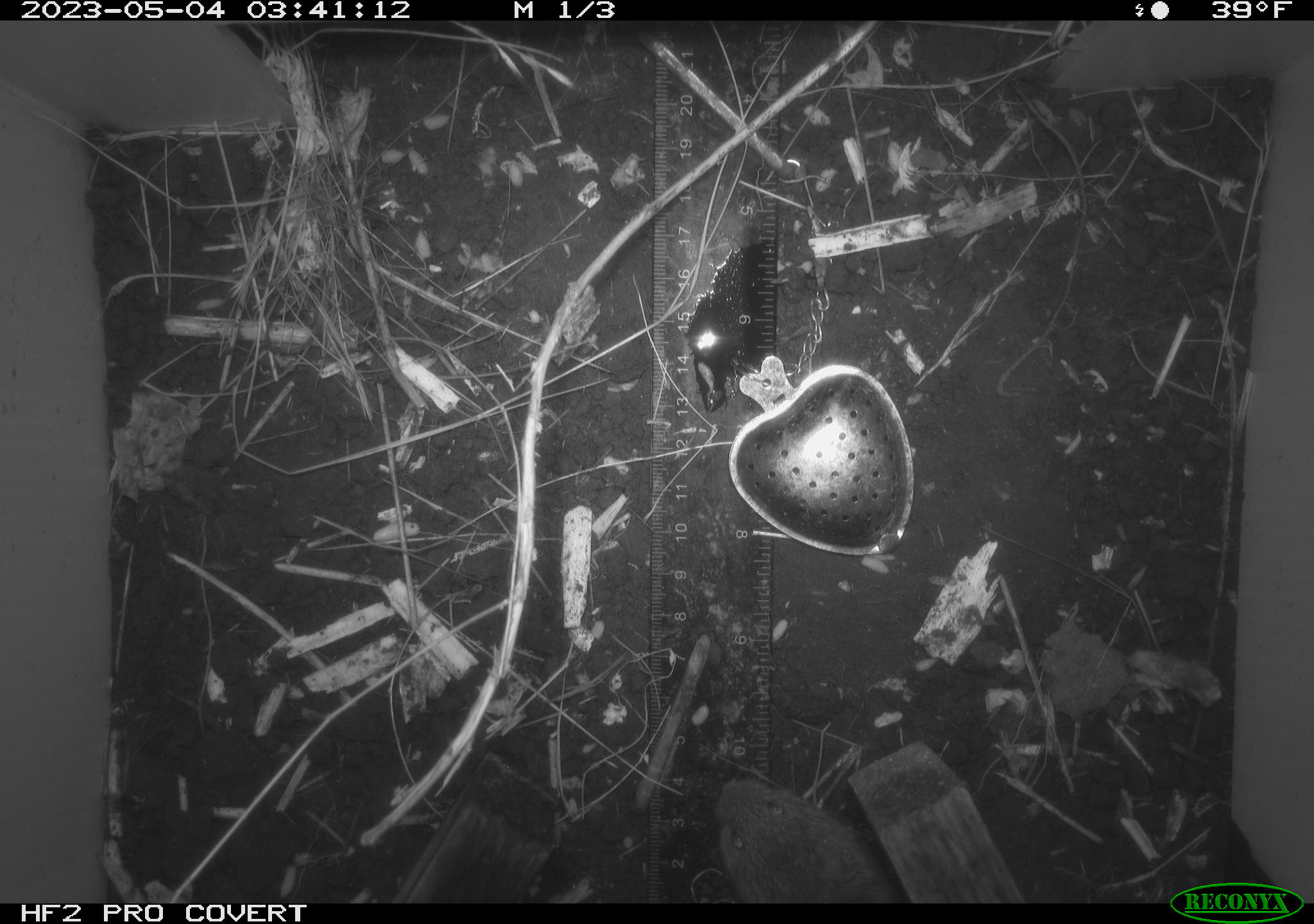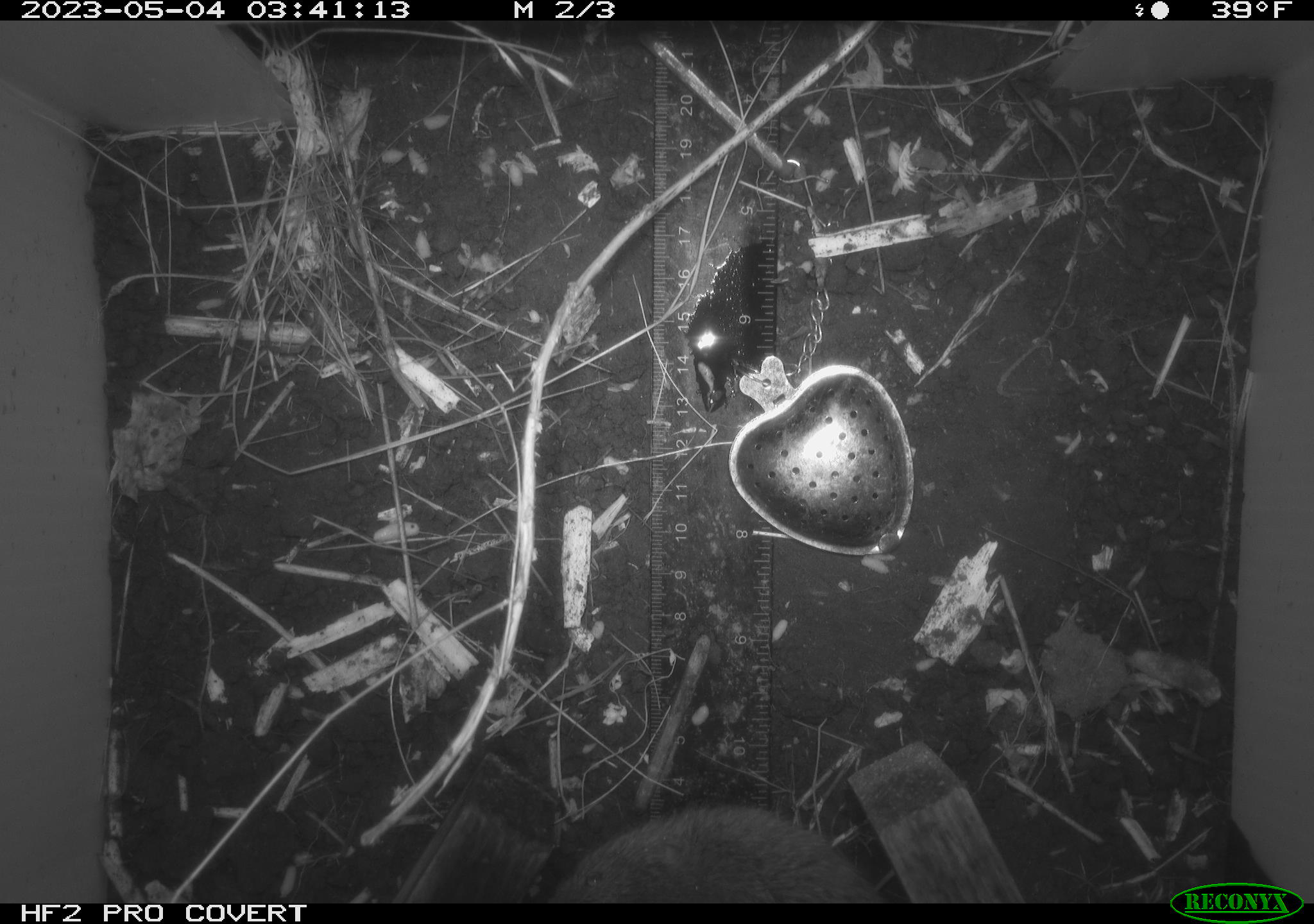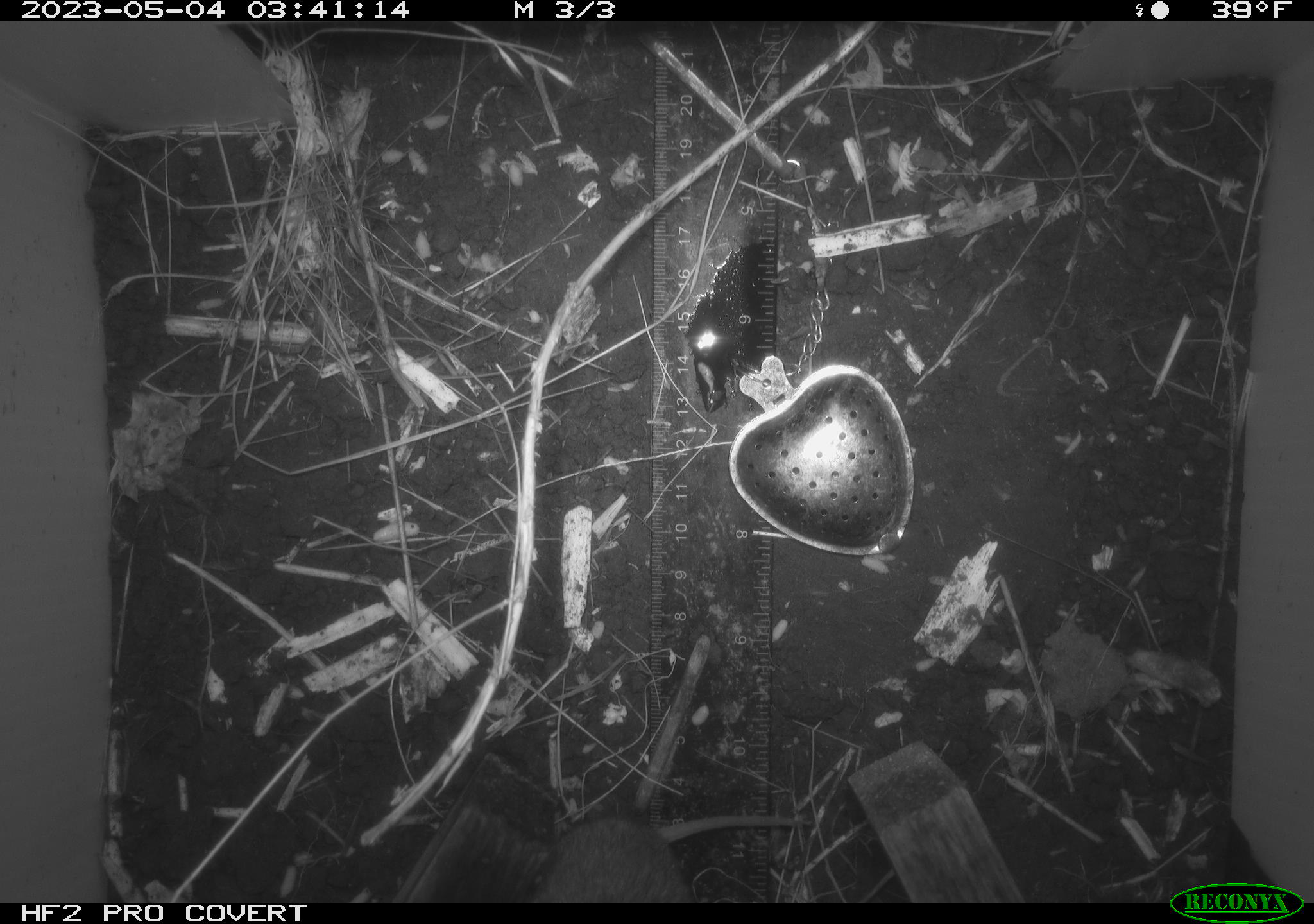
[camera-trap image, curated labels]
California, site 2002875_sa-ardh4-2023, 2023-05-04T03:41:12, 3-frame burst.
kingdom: Animalia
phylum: Chordata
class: Mammalia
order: Rodentia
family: Cricetidae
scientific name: Arvicolinae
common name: voles, lemmings, and muskrats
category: arvicolinae subfamily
Arvicolinae subfamily (voles, lemmings, and muskrats) (Arvicolinae).